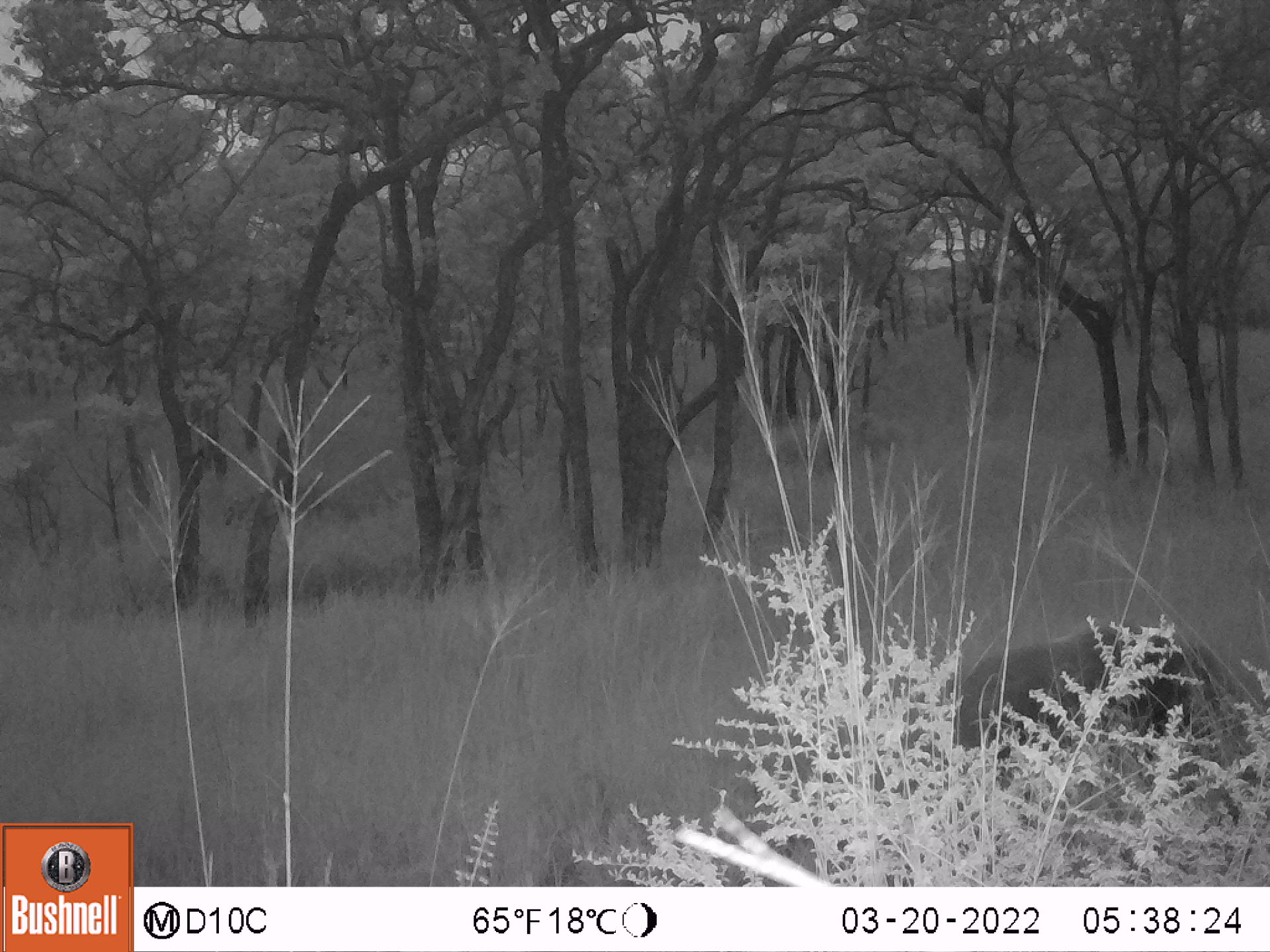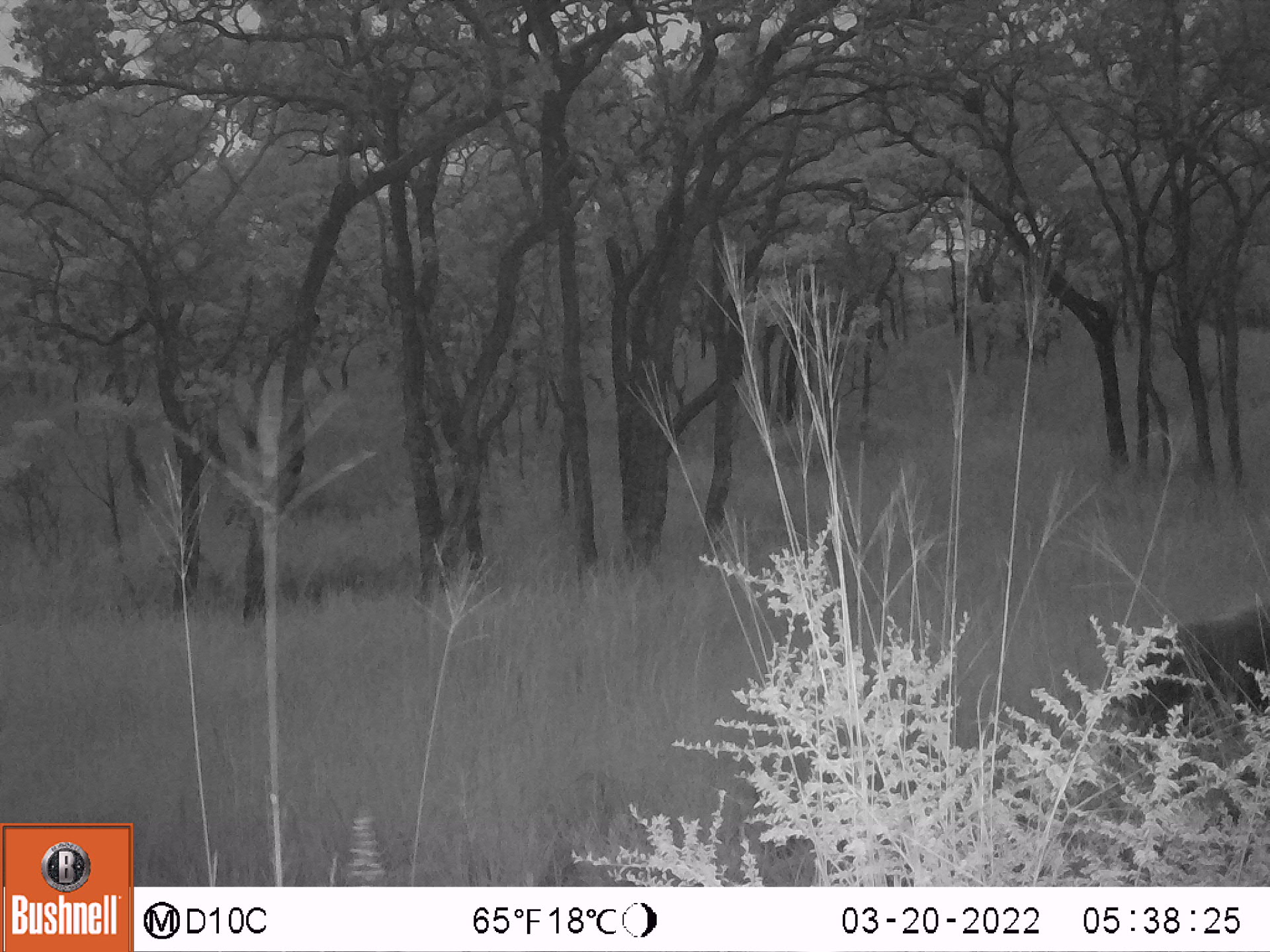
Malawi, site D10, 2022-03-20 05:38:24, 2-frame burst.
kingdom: Animalia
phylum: Chordata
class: Mammalia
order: Artiodactyla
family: Suidae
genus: Potamochoerus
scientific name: Potamochoerus larvatus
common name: bushpig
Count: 1.